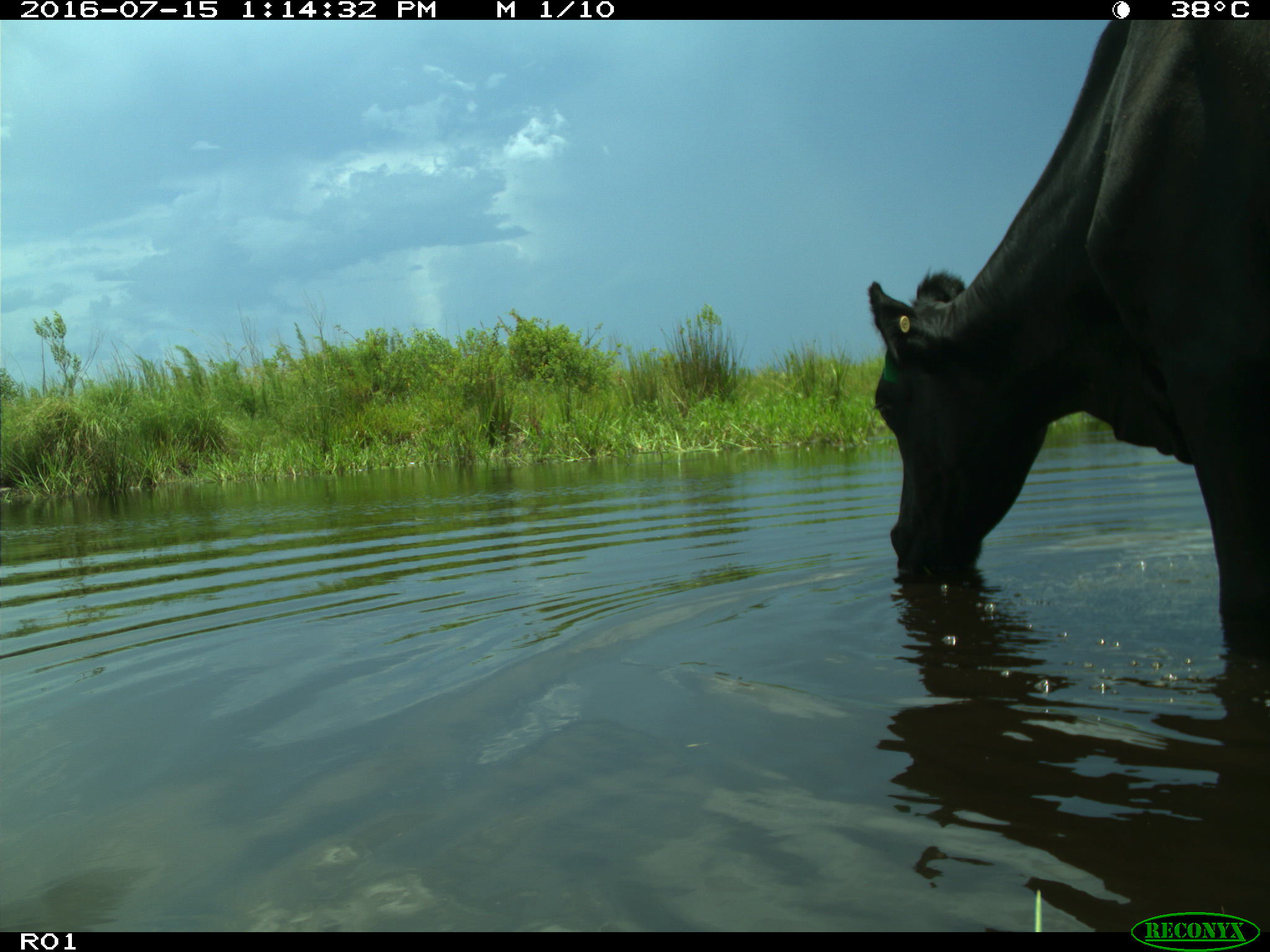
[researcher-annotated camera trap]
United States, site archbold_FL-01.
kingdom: Animalia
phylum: Chordata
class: Mammalia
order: Artiodactyla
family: Bovidae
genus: Bos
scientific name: Bos taurus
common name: domestic cow